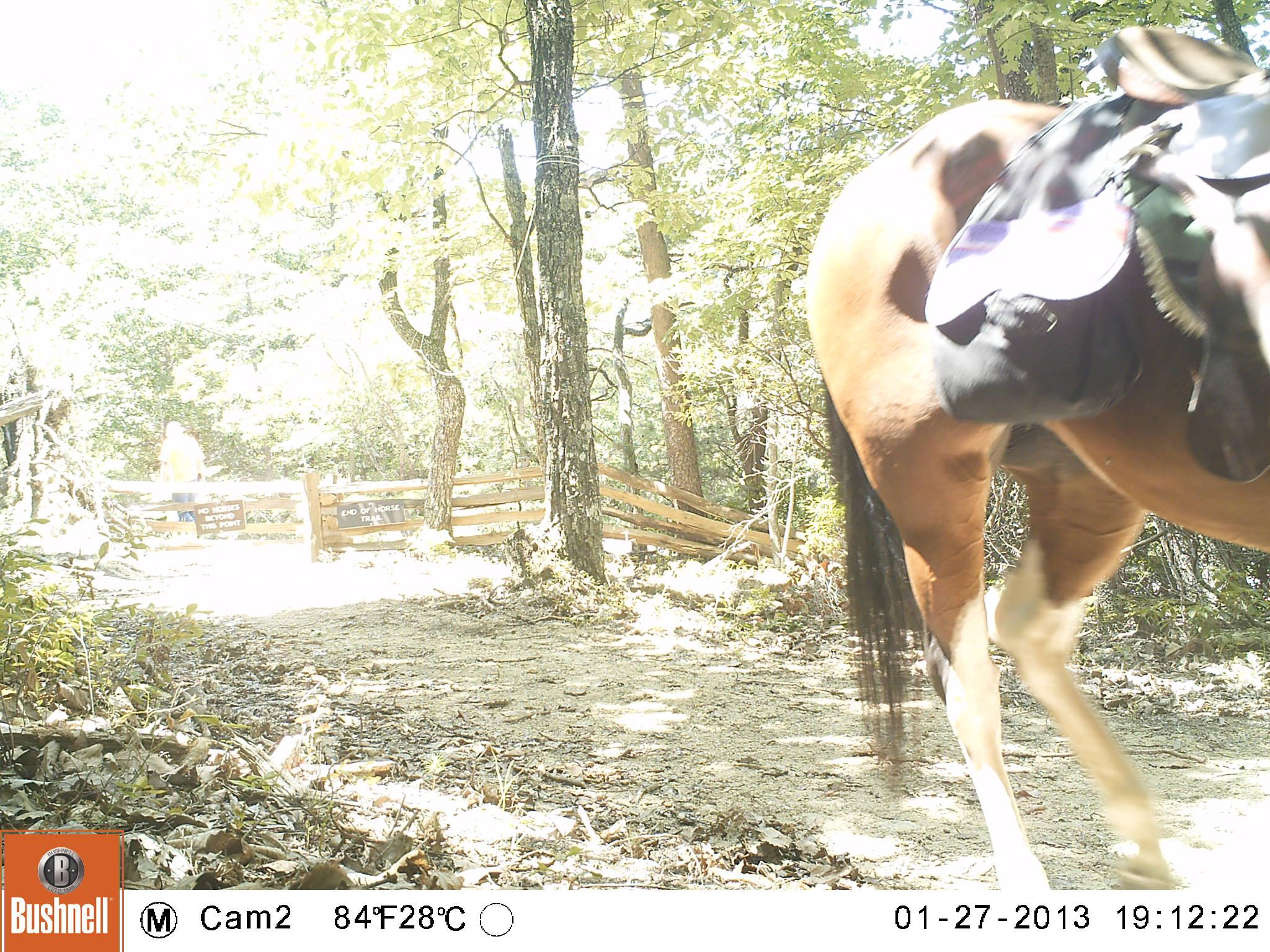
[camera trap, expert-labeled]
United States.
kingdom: Animalia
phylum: Chordata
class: Mammalia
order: Perissodactyla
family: Equidae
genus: Equus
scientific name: Equus caballus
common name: horse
Horse (Equus caballus).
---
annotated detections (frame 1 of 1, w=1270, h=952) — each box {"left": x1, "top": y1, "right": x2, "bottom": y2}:
Horse: {"left": 800, "top": 92, "right": 1270, "bottom": 890}